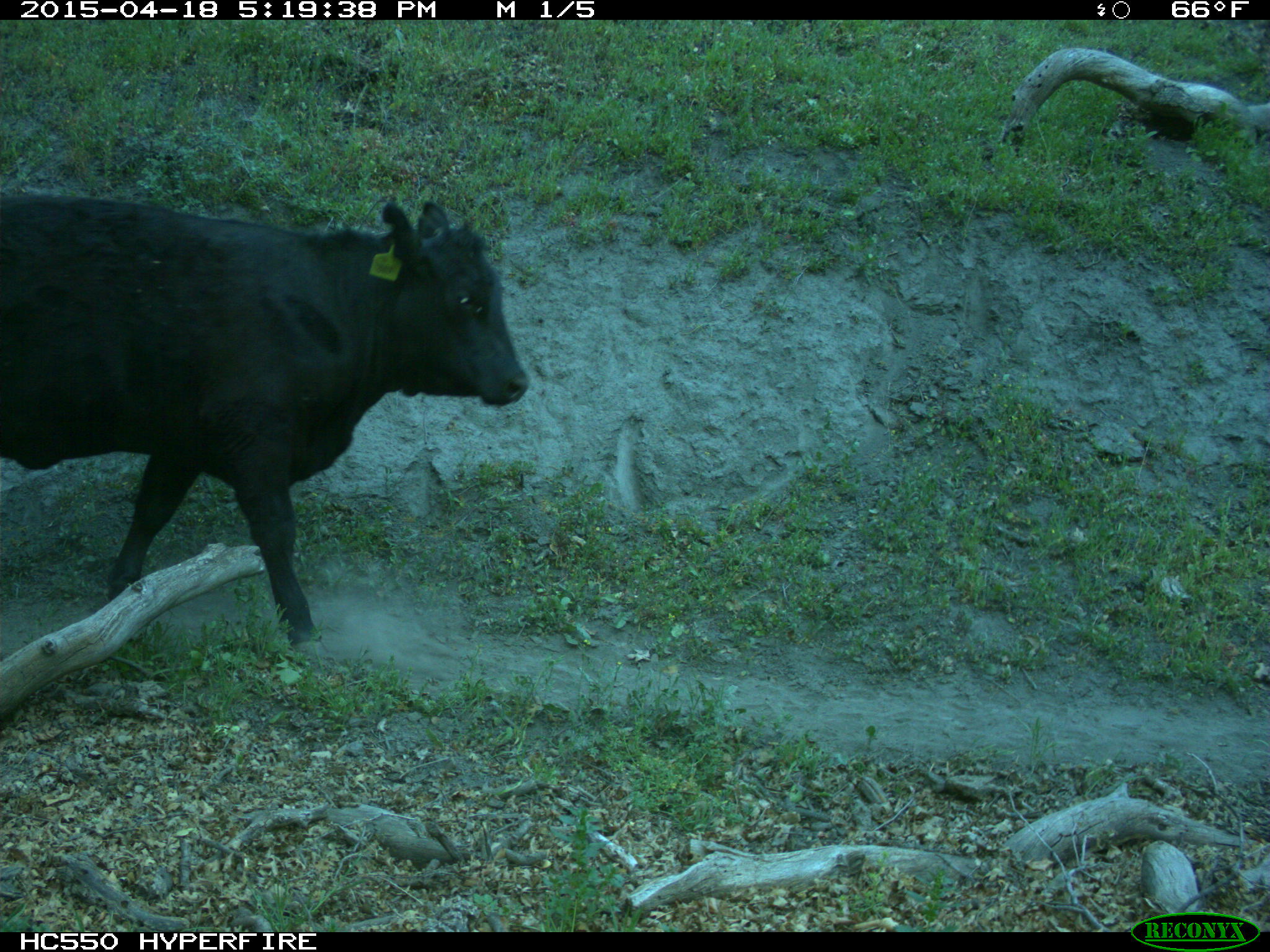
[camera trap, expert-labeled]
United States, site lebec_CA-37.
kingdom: Animalia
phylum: Chordata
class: Mammalia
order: Artiodactyla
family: Bovidae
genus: Bos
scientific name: Bos taurus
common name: domestic cow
Bos taurus (domestic cow).